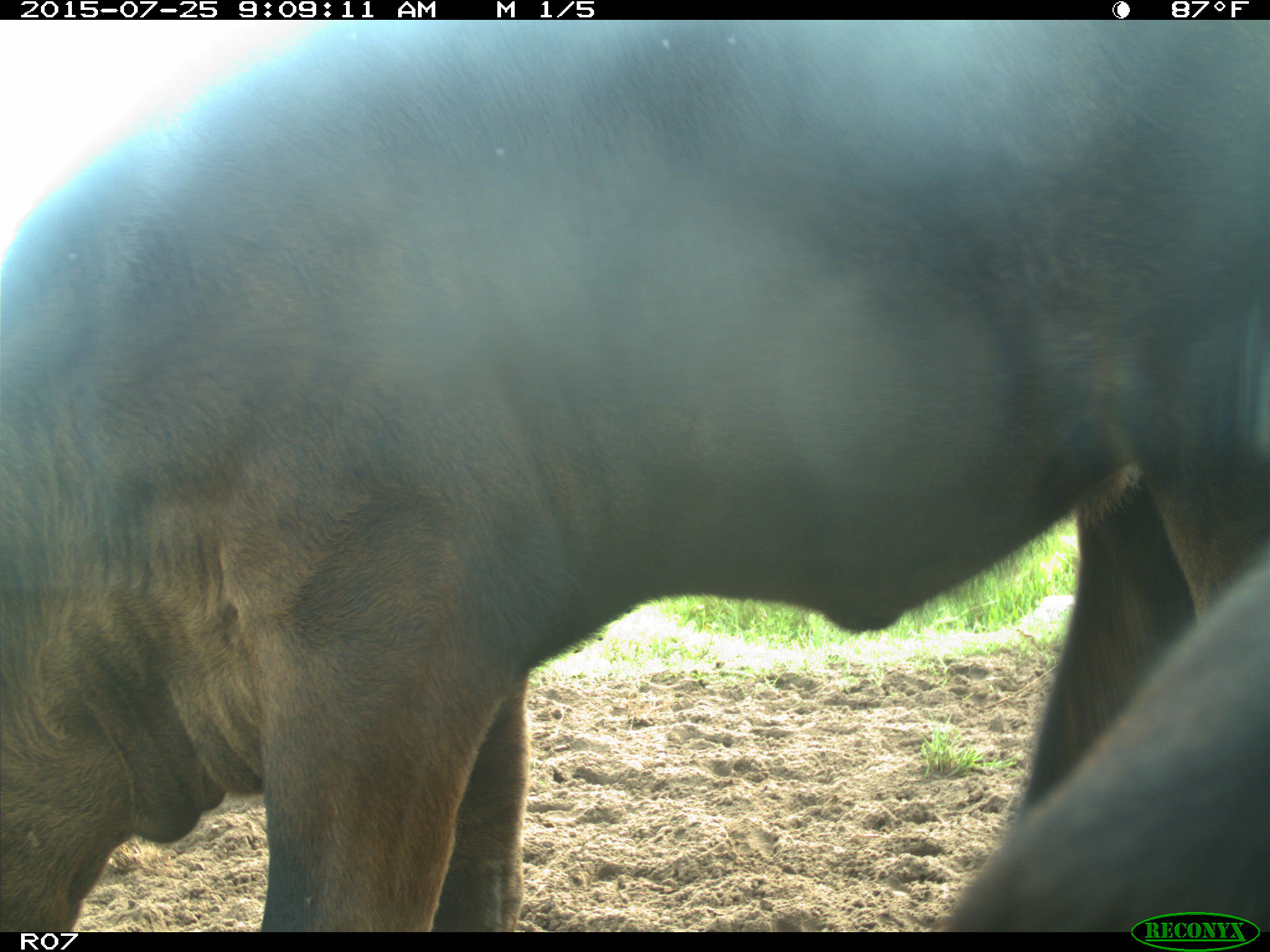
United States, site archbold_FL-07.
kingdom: Animalia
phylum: Chordata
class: Mammalia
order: Artiodactyla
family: Bovidae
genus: Bos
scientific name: Bos taurus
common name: domestic cow